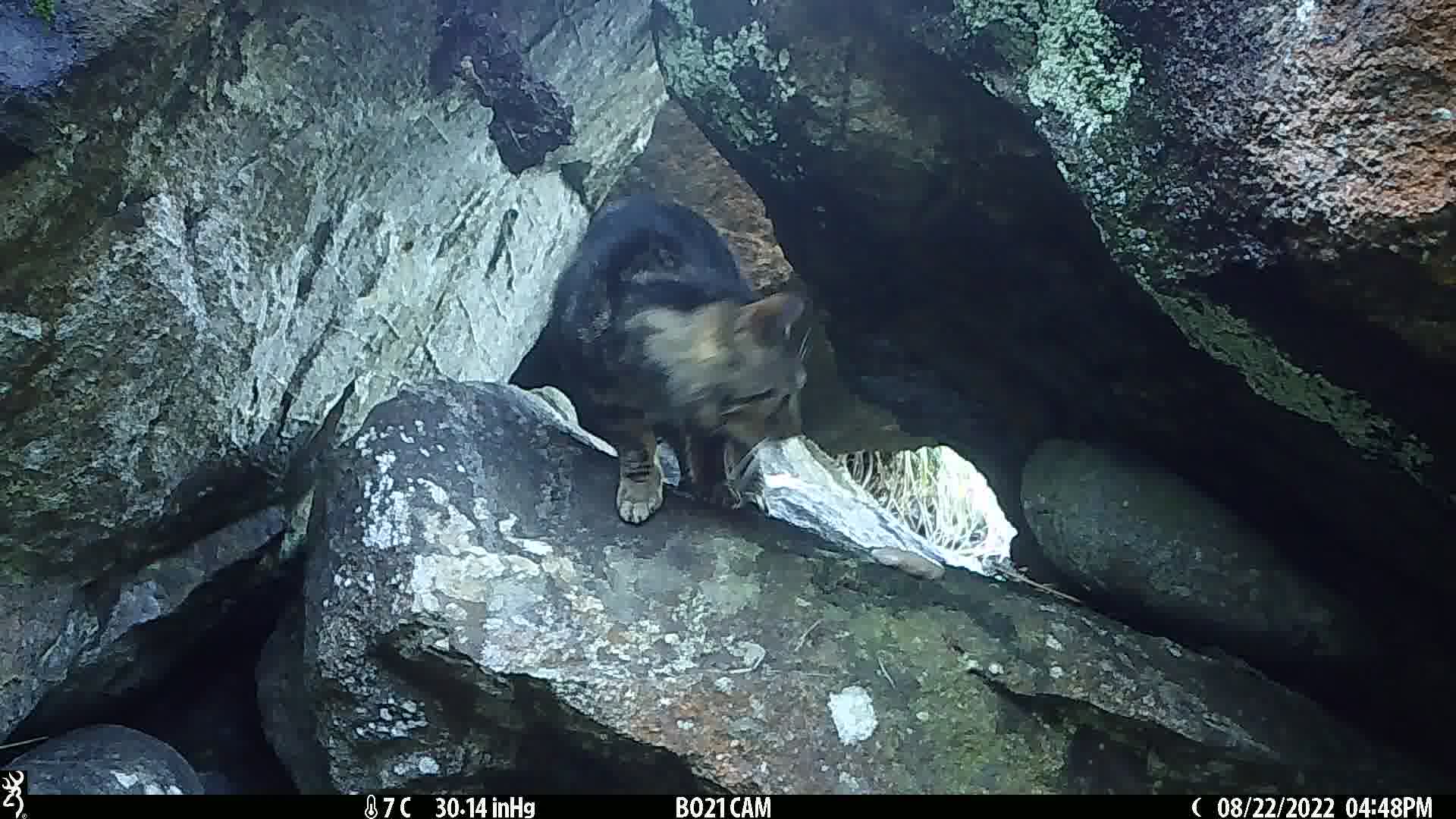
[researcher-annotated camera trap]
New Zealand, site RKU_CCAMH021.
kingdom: Animalia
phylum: Chordata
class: Mammalia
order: Carnivora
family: Felidae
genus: Felis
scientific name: Felis catus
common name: domestic cat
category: cat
Cat (domestic cat) (Felis catus).